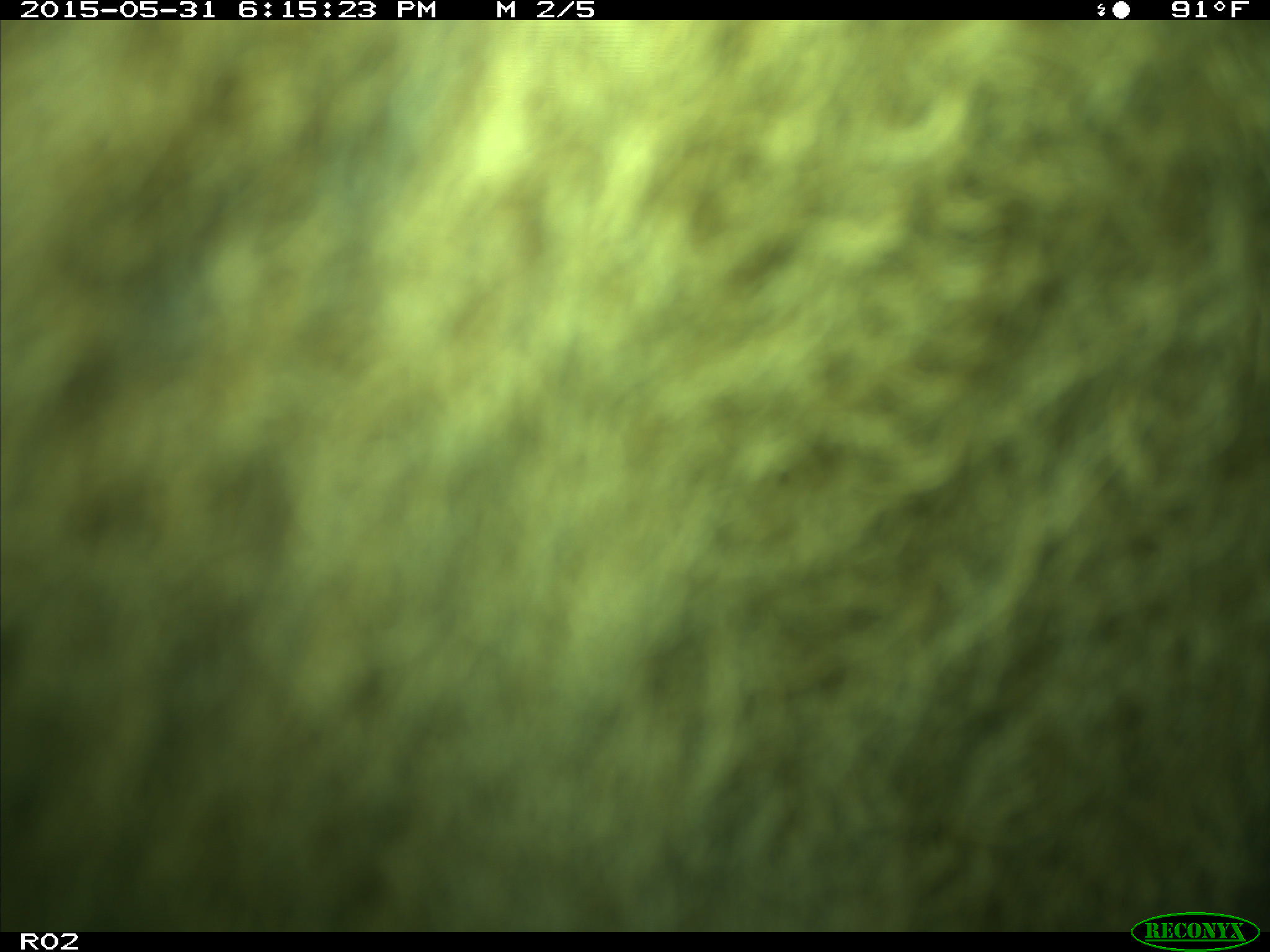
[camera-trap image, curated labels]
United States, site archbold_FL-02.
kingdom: Animalia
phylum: Chordata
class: Mammalia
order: Artiodactyla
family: Bovidae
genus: Bos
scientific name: Bos taurus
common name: domestic cow